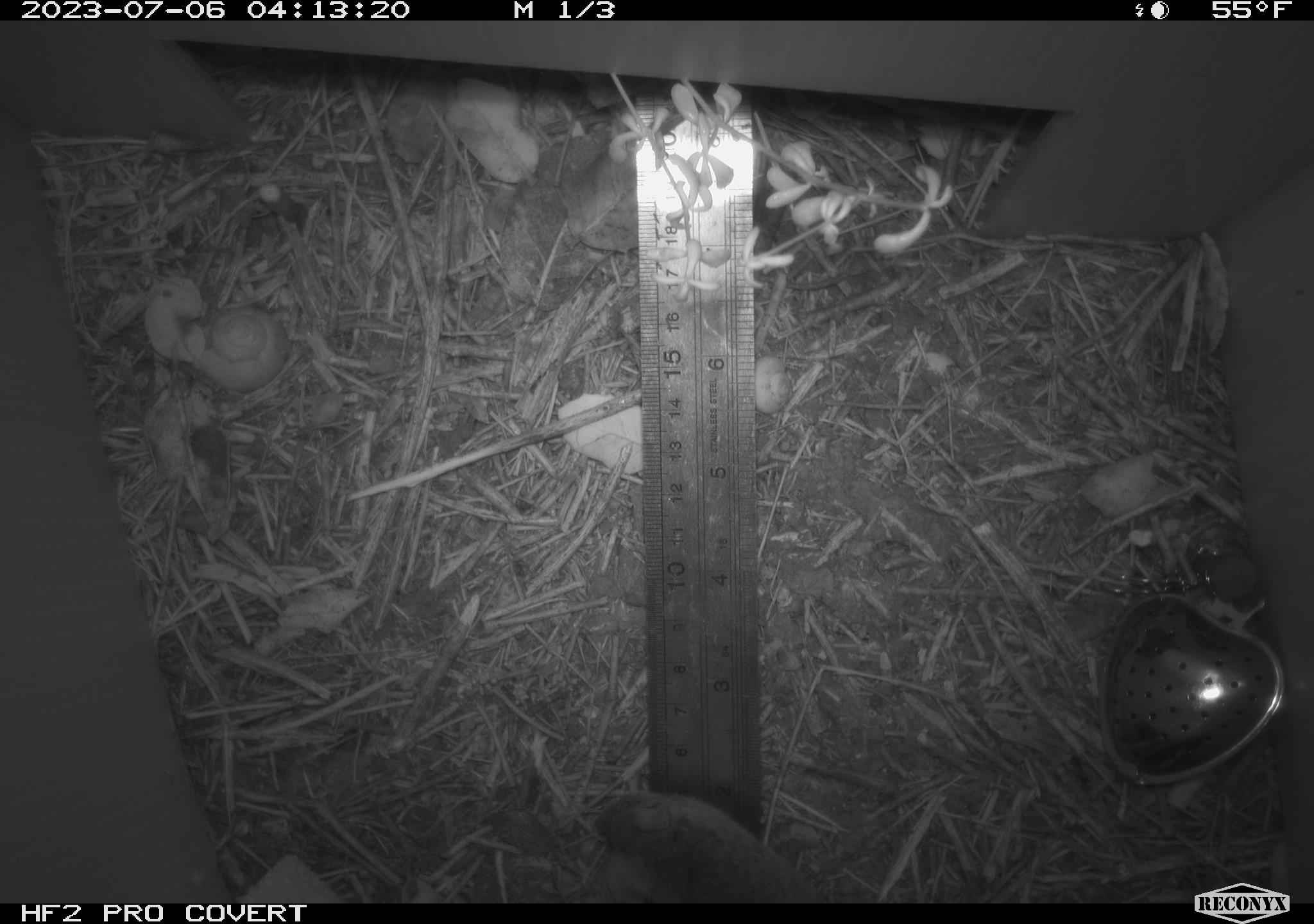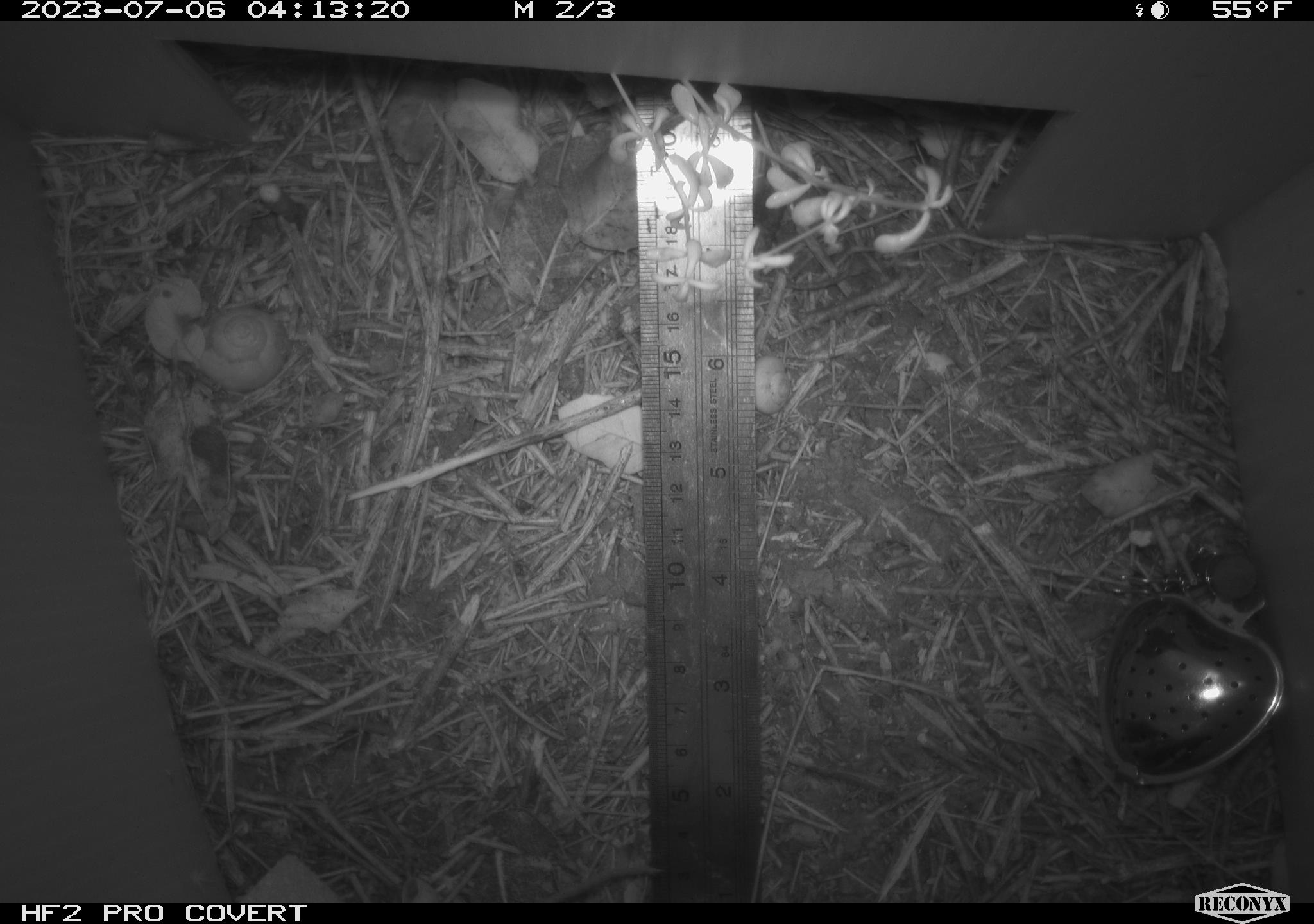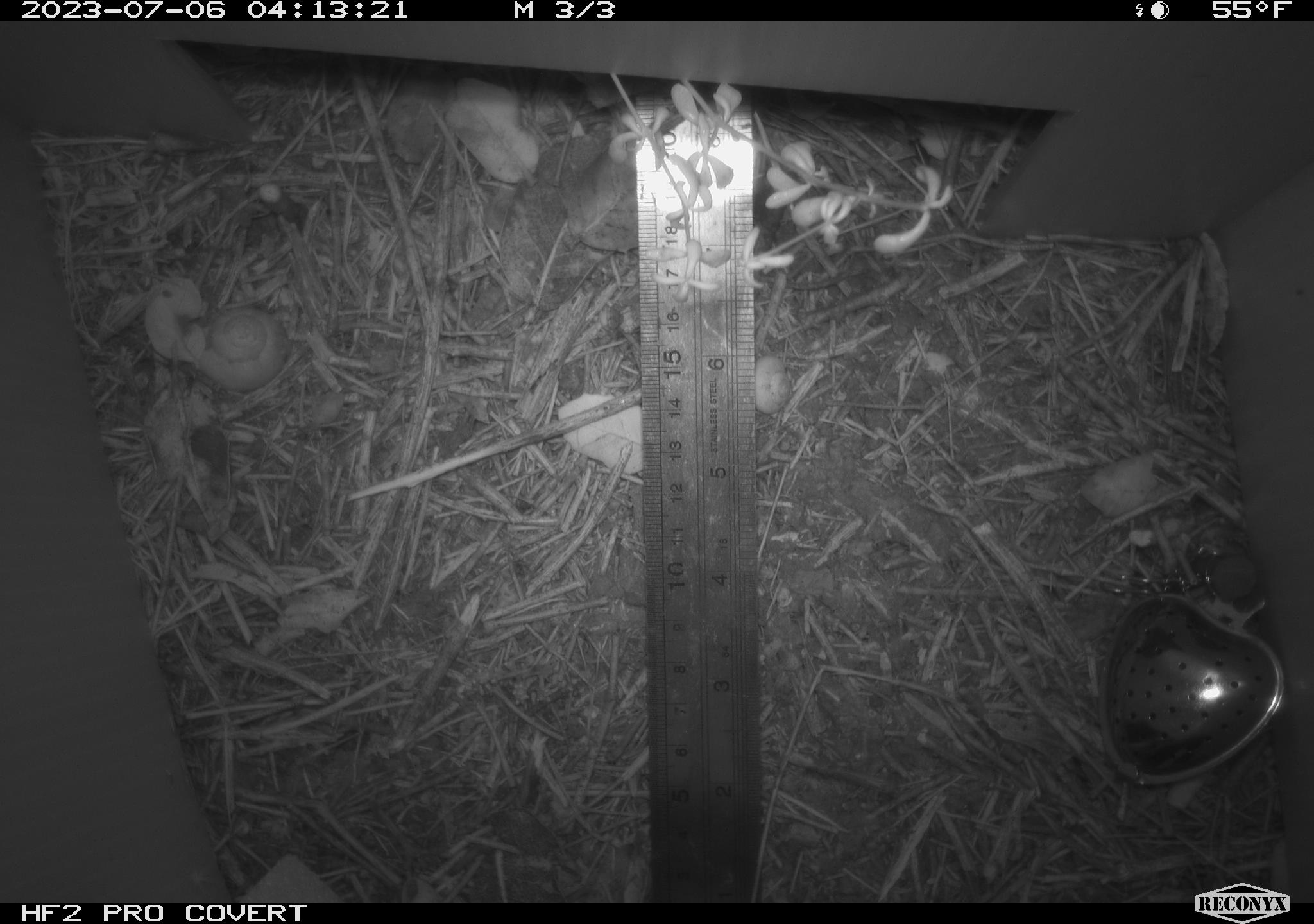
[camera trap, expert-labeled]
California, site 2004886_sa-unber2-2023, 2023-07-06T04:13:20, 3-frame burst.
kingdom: Animalia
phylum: Chordata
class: Mammalia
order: Rodentia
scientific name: Rodentia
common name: mouse species